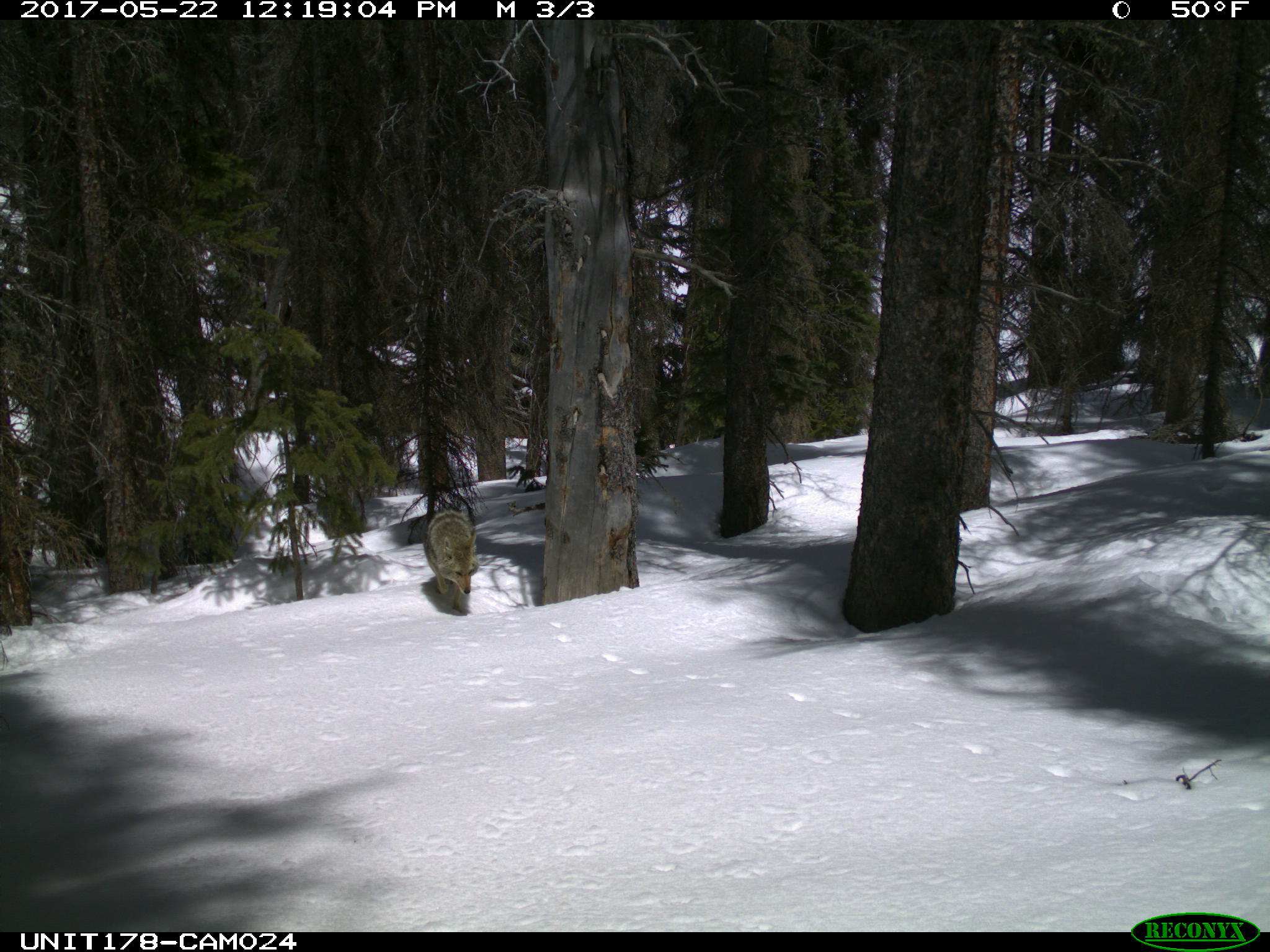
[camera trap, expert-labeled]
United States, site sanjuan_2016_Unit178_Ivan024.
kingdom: Animalia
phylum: Chordata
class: Mammalia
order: Carnivora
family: Canidae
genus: Canis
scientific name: Canis latrans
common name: coyote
Canis latrans (coyote).